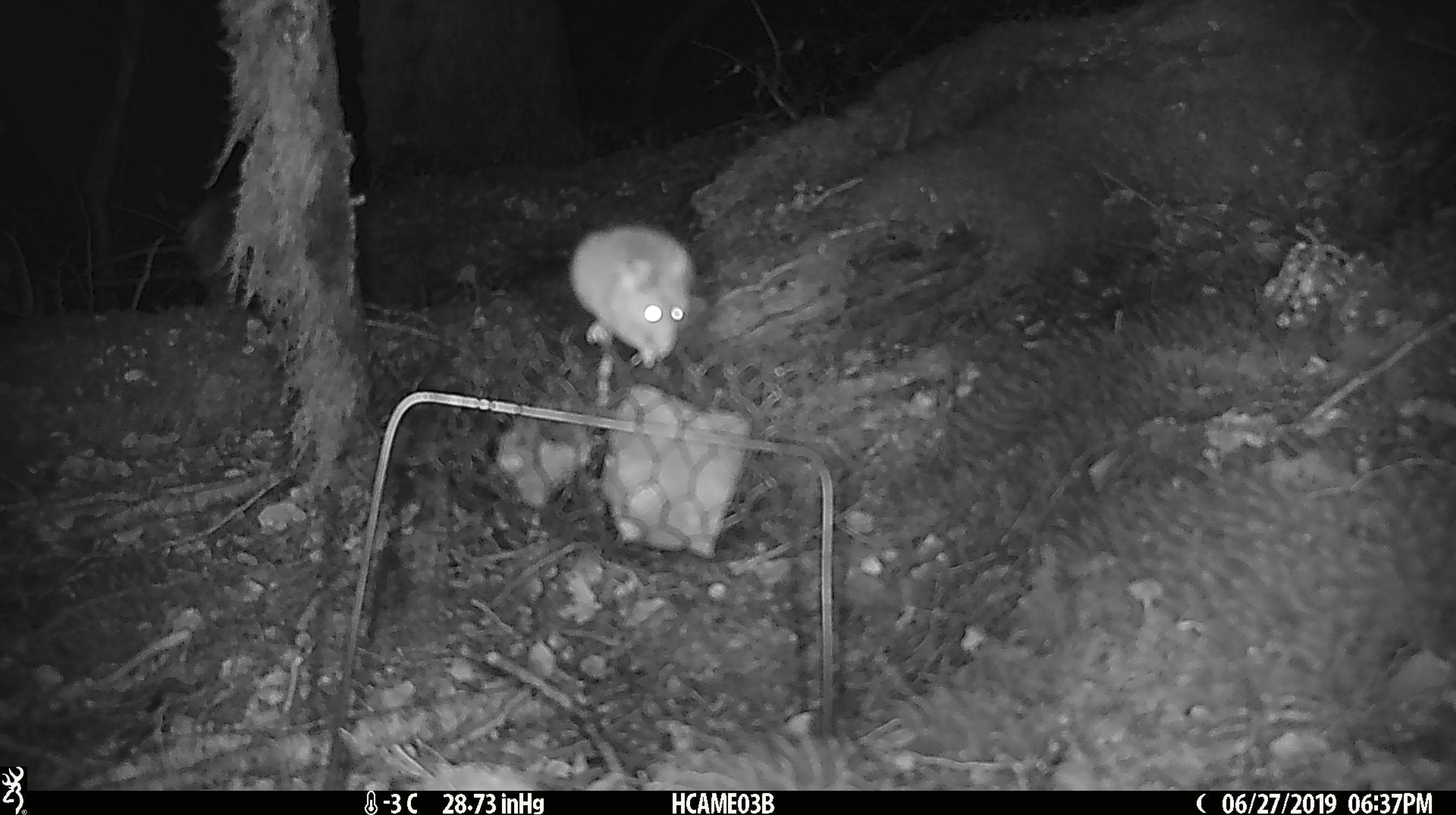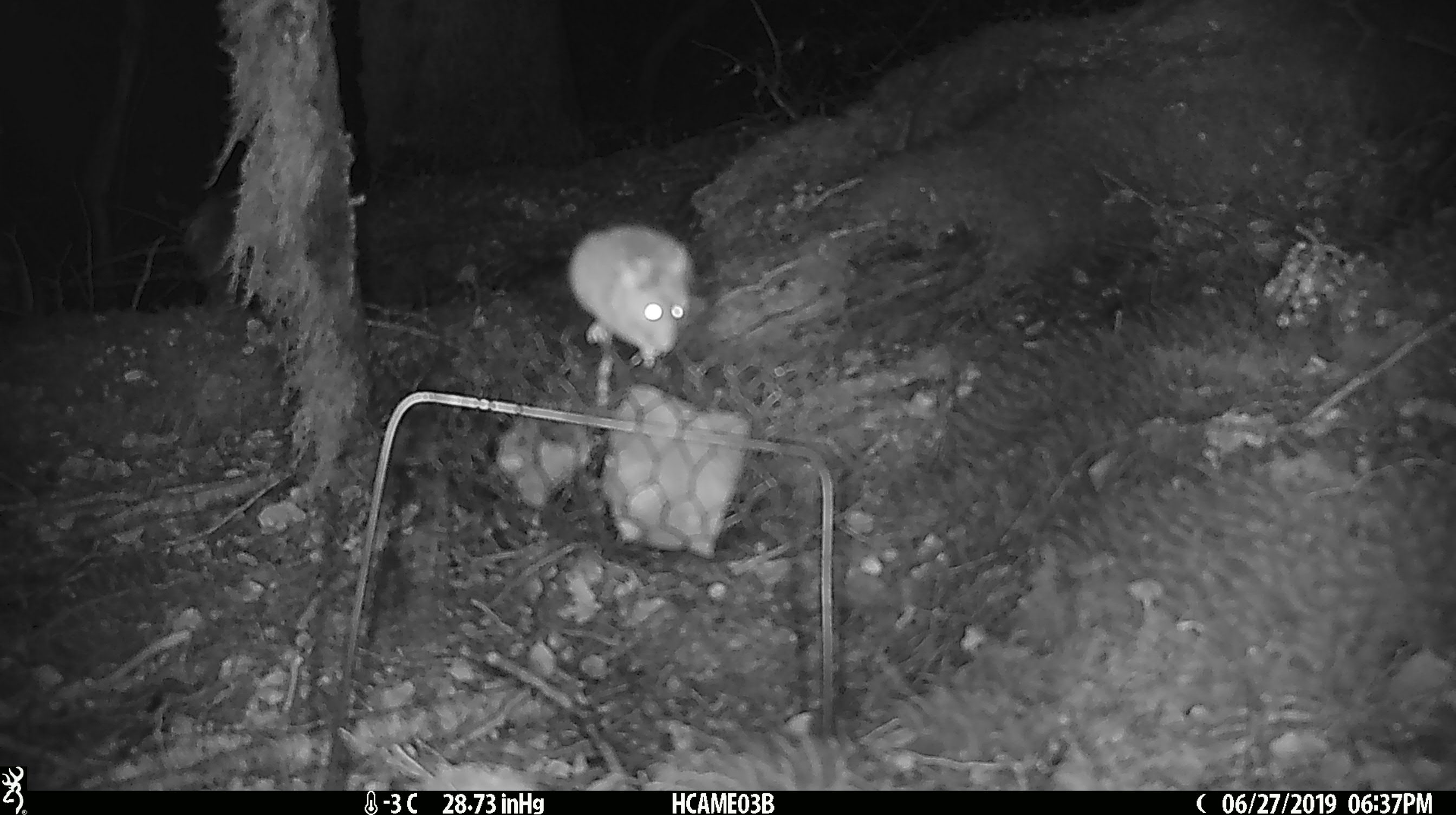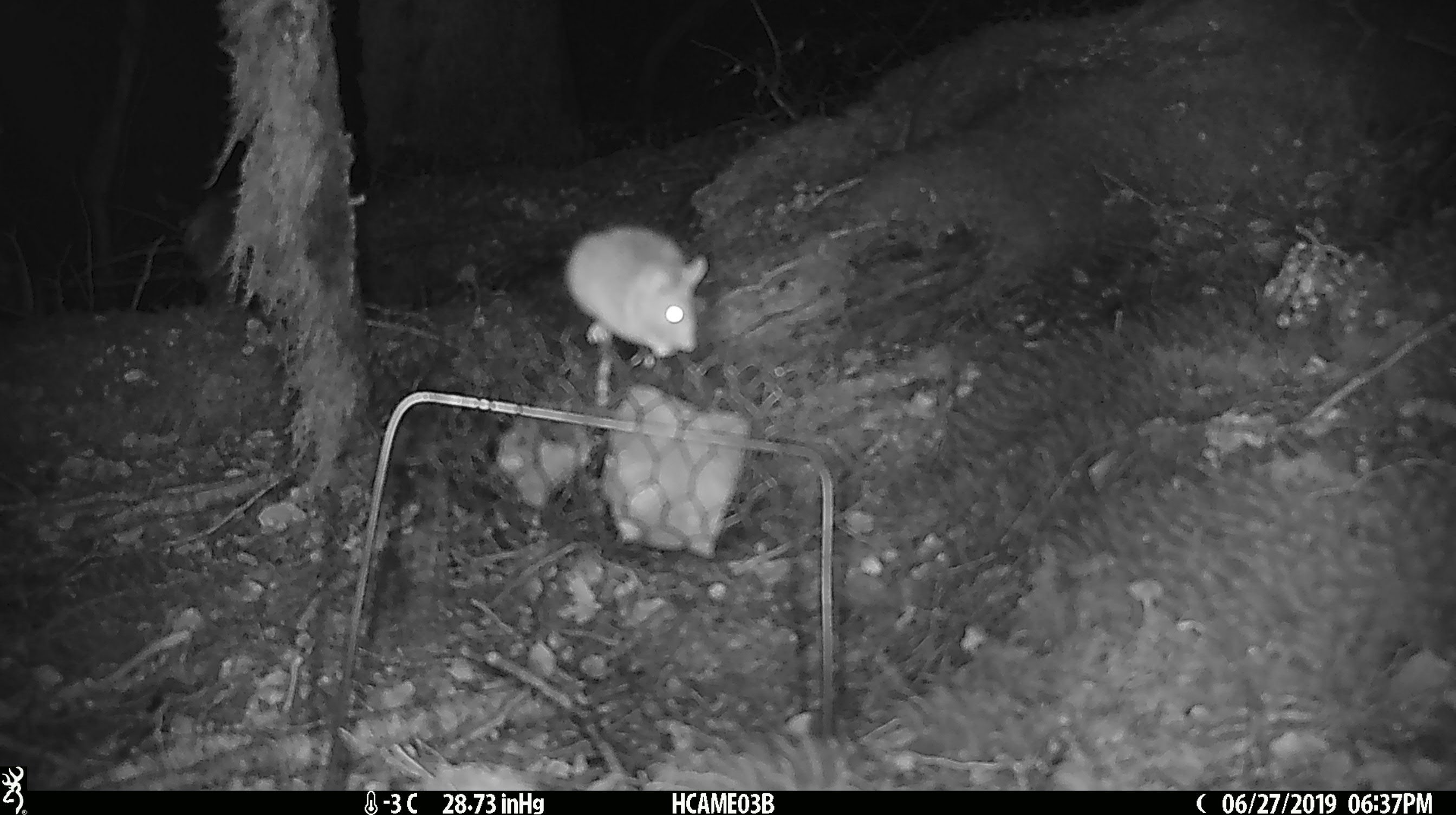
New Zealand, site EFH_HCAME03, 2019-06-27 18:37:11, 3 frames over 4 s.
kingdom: Animalia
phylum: Chordata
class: Mammalia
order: Rodentia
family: Muridae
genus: Mus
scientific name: Mus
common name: mouse